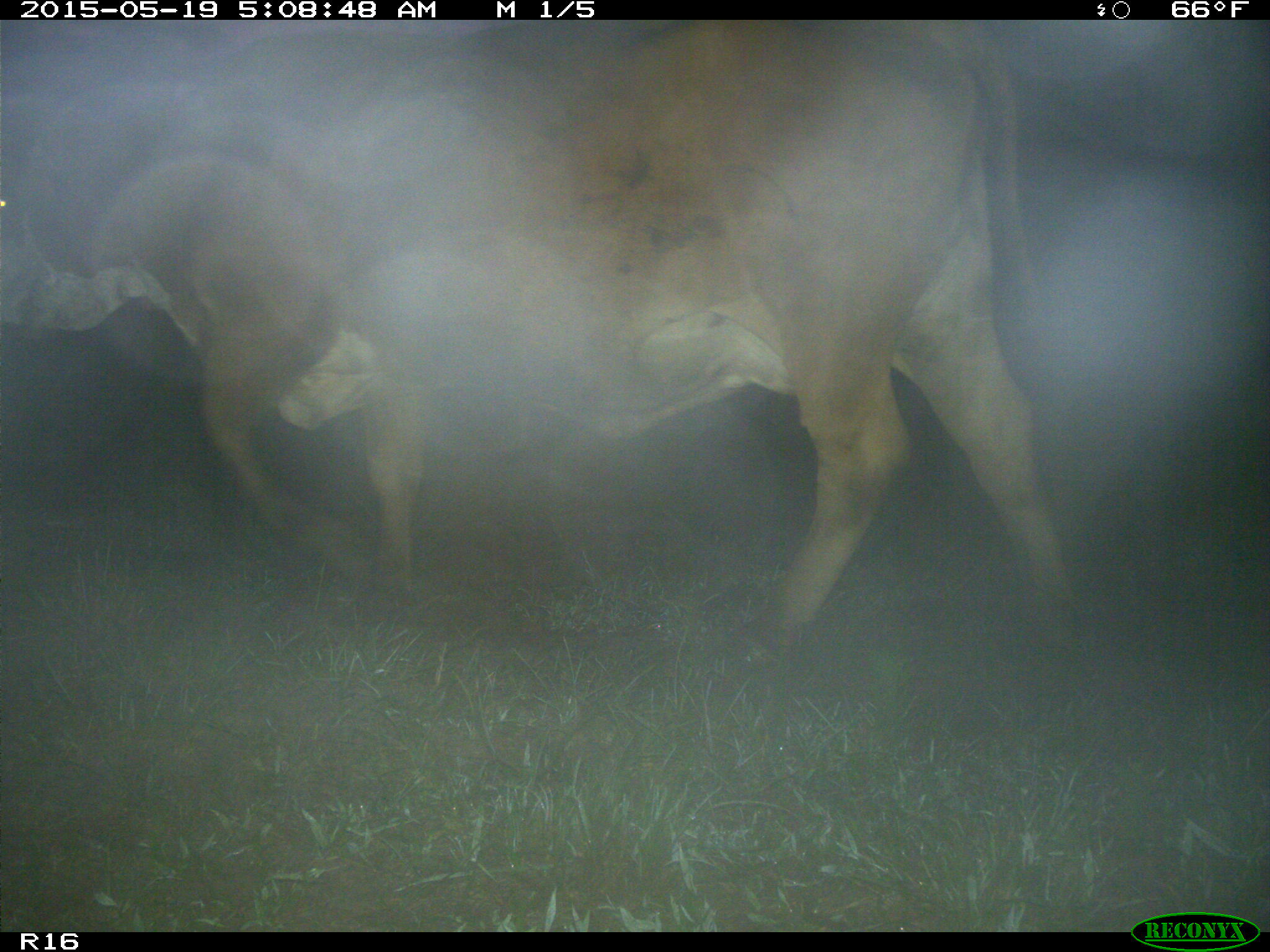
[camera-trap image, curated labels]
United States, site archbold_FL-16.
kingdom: Animalia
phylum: Chordata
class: Mammalia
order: Artiodactyla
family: Bovidae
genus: Bos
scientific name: Bos taurus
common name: domestic cow